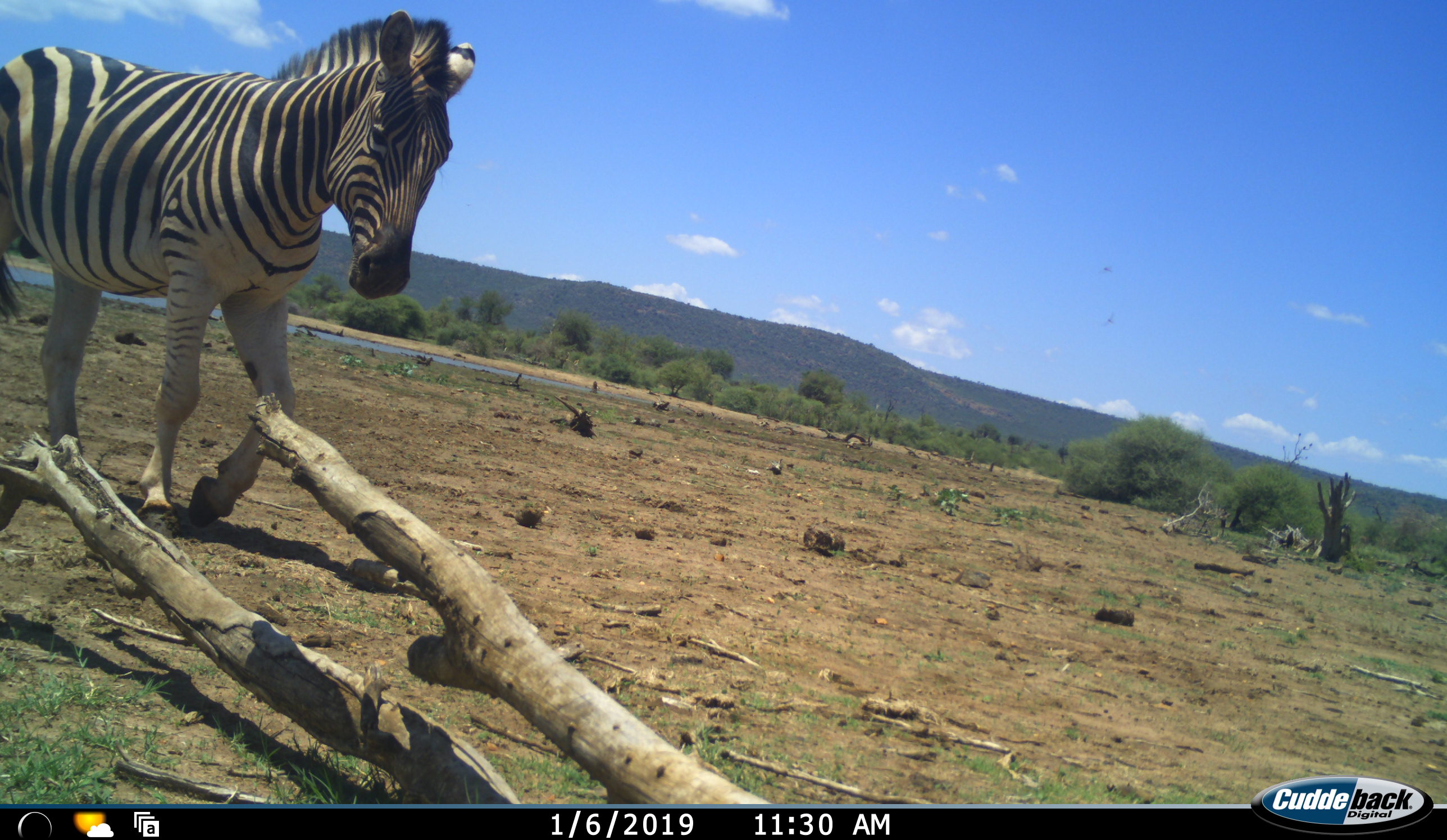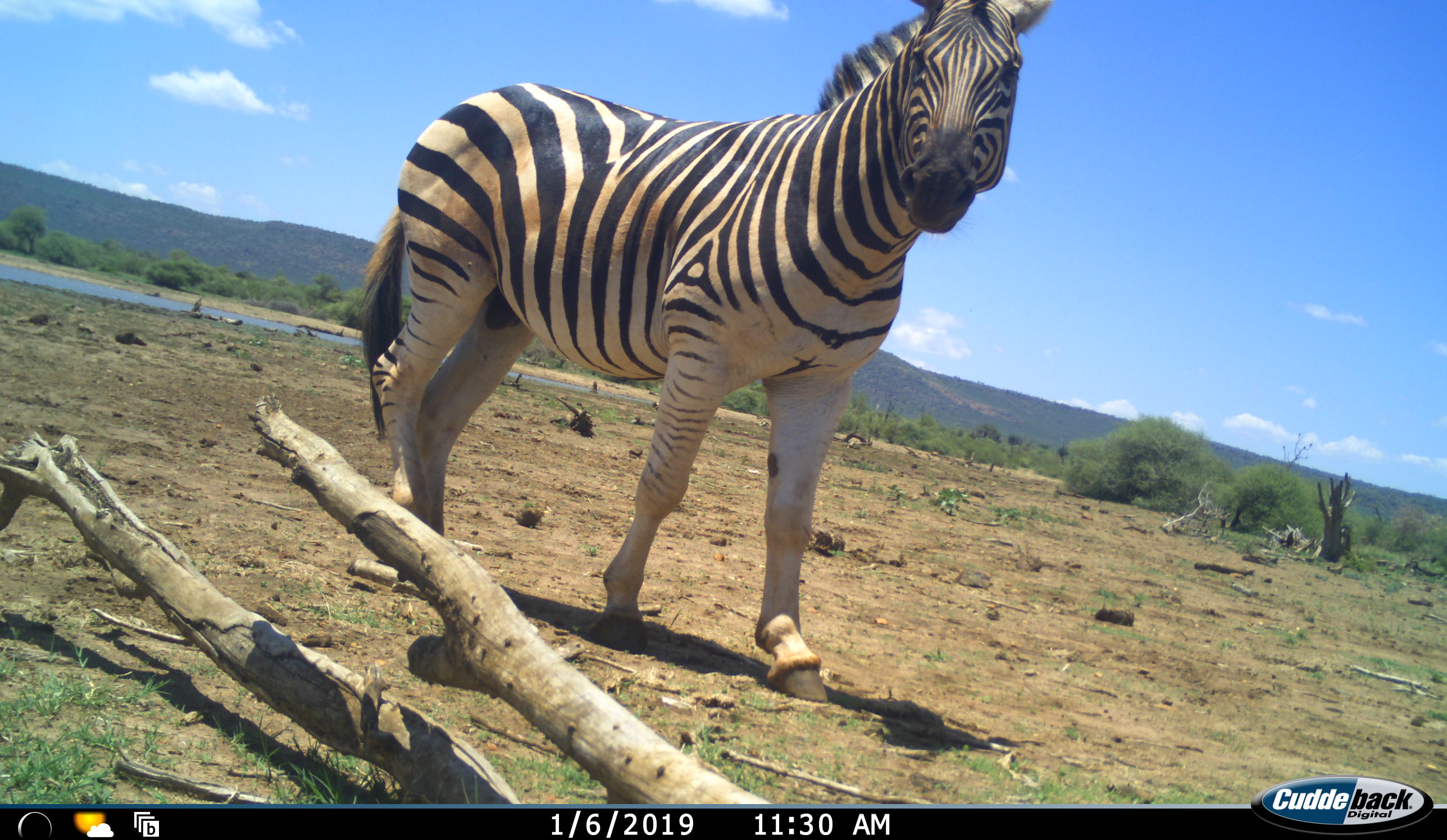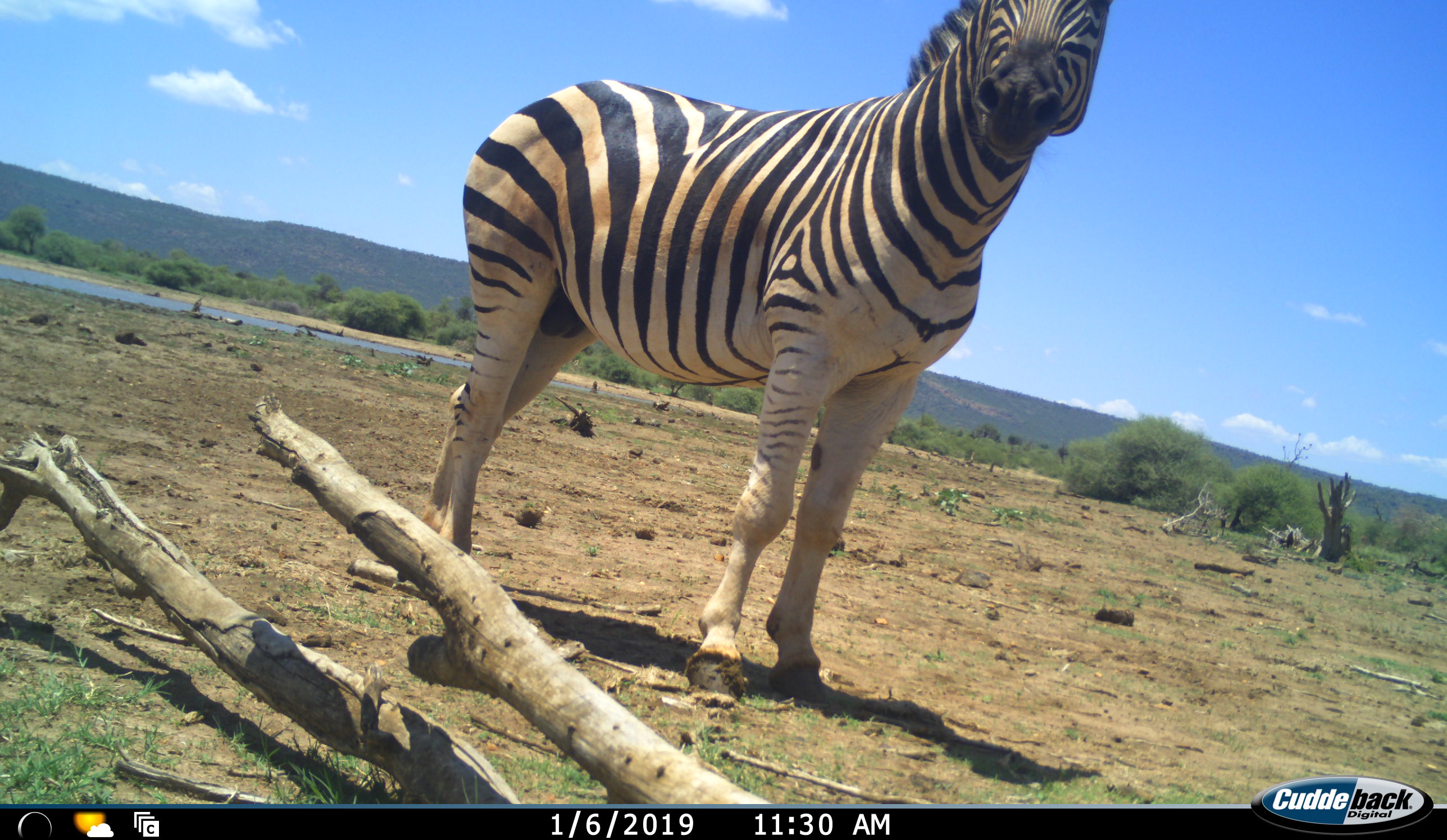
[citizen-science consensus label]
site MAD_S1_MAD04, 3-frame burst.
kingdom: Animalia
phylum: Chordata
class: Mammalia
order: Perissodactyla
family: Equidae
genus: Equus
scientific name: Equus quagga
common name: plains zebra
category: zebraplains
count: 1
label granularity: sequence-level